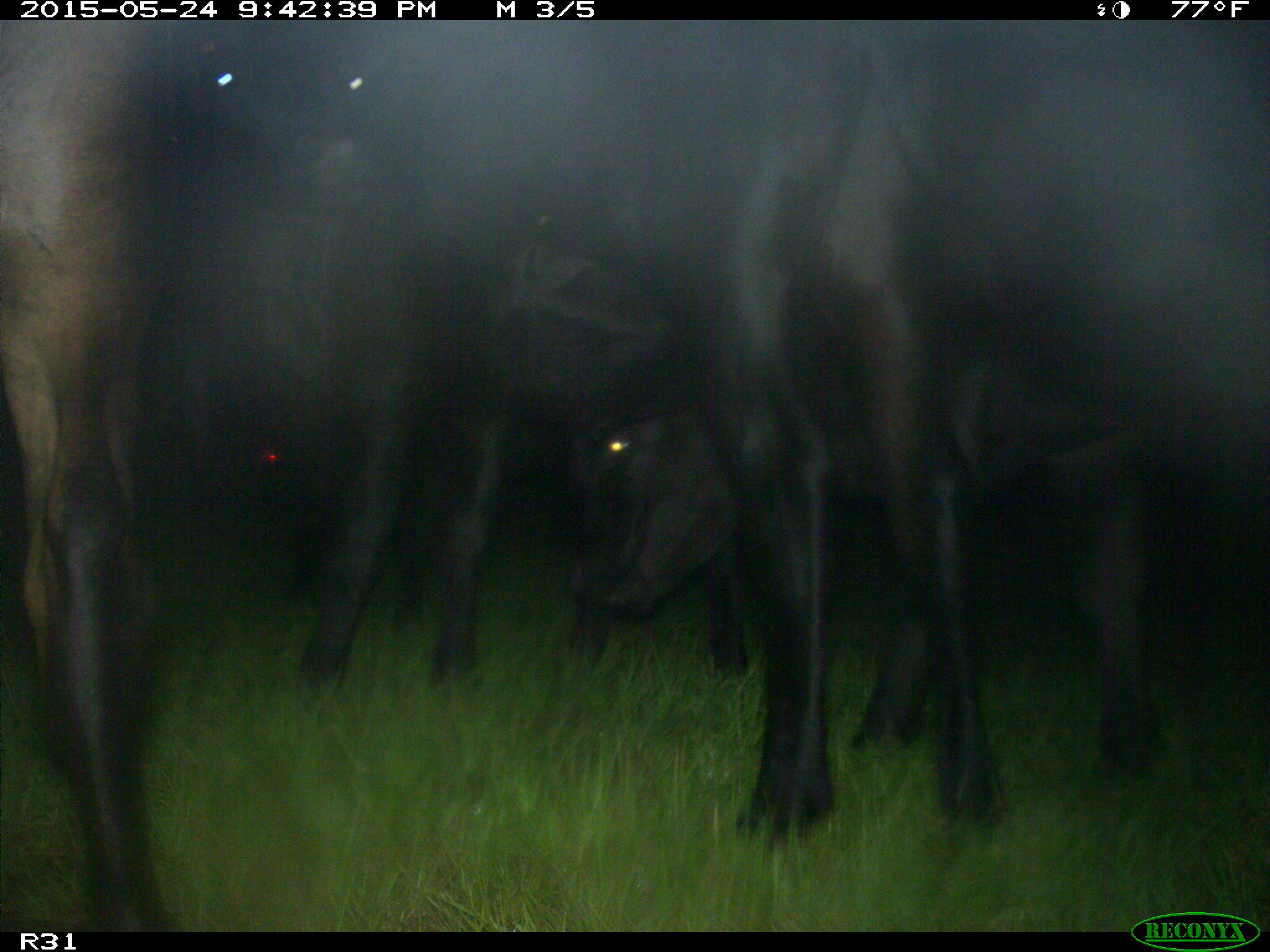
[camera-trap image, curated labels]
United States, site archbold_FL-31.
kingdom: Animalia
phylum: Chordata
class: Mammalia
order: Artiodactyla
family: Bovidae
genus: Bos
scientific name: Bos taurus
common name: domestic cow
Bos taurus (domestic cow).